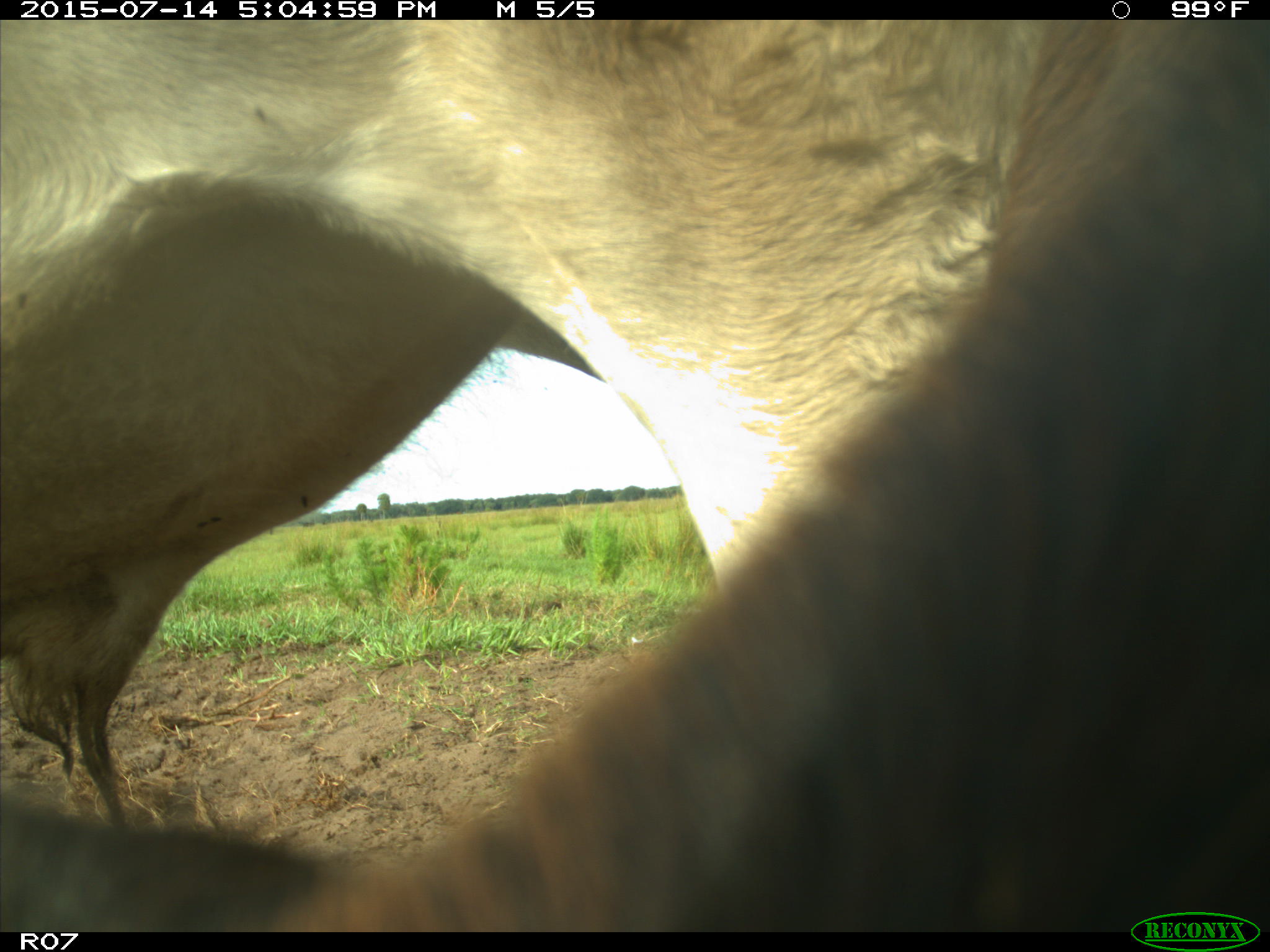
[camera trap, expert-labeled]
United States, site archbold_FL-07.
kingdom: Animalia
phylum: Chordata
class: Mammalia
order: Artiodactyla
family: Bovidae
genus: Bos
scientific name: Bos taurus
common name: domestic cow